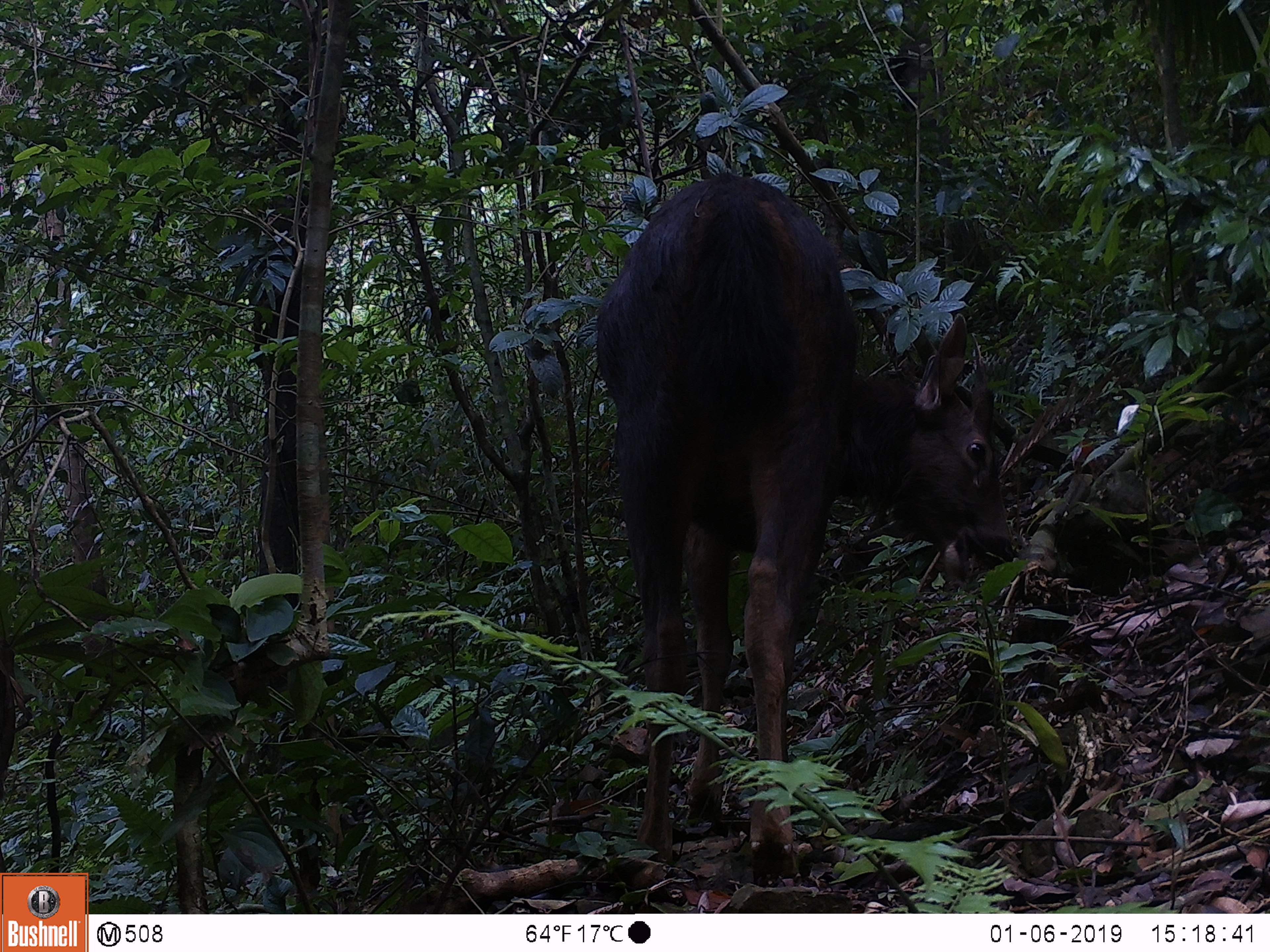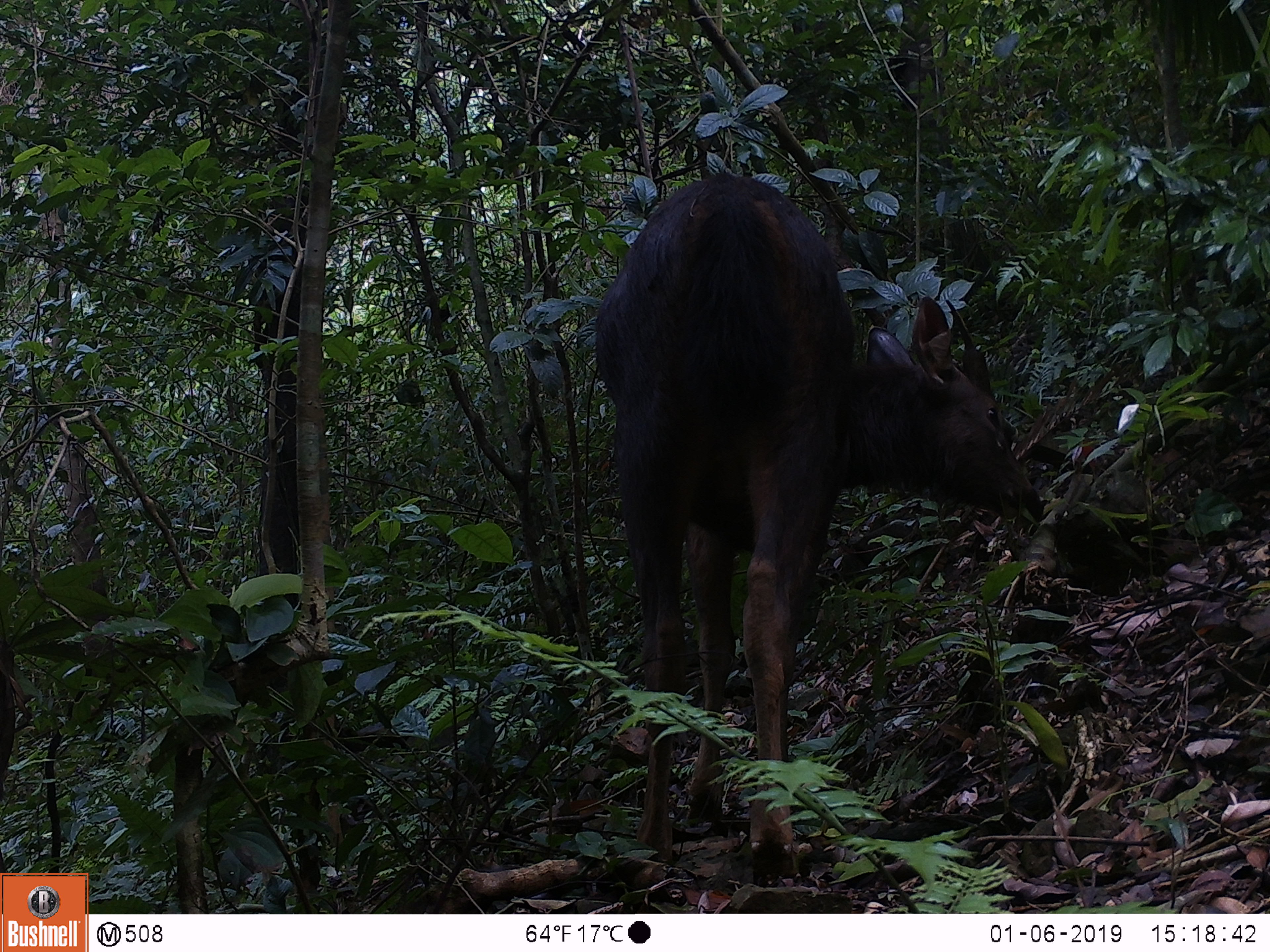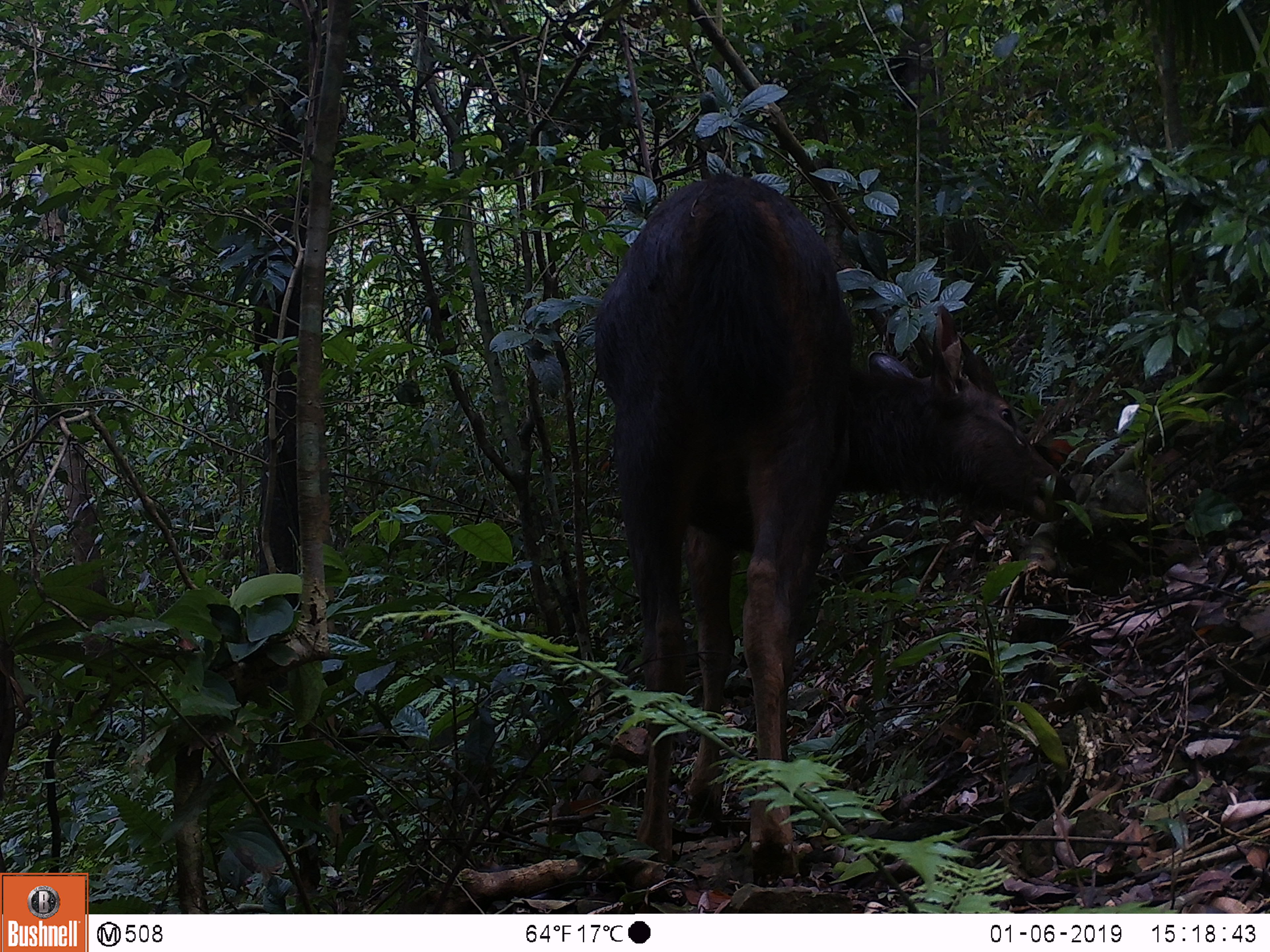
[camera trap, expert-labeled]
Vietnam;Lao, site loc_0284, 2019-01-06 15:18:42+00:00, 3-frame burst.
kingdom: Animalia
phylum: Chordata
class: Mammalia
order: Artiodactyla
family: Cervidae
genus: Rusa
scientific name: Rusa unicolor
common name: sambar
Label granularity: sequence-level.